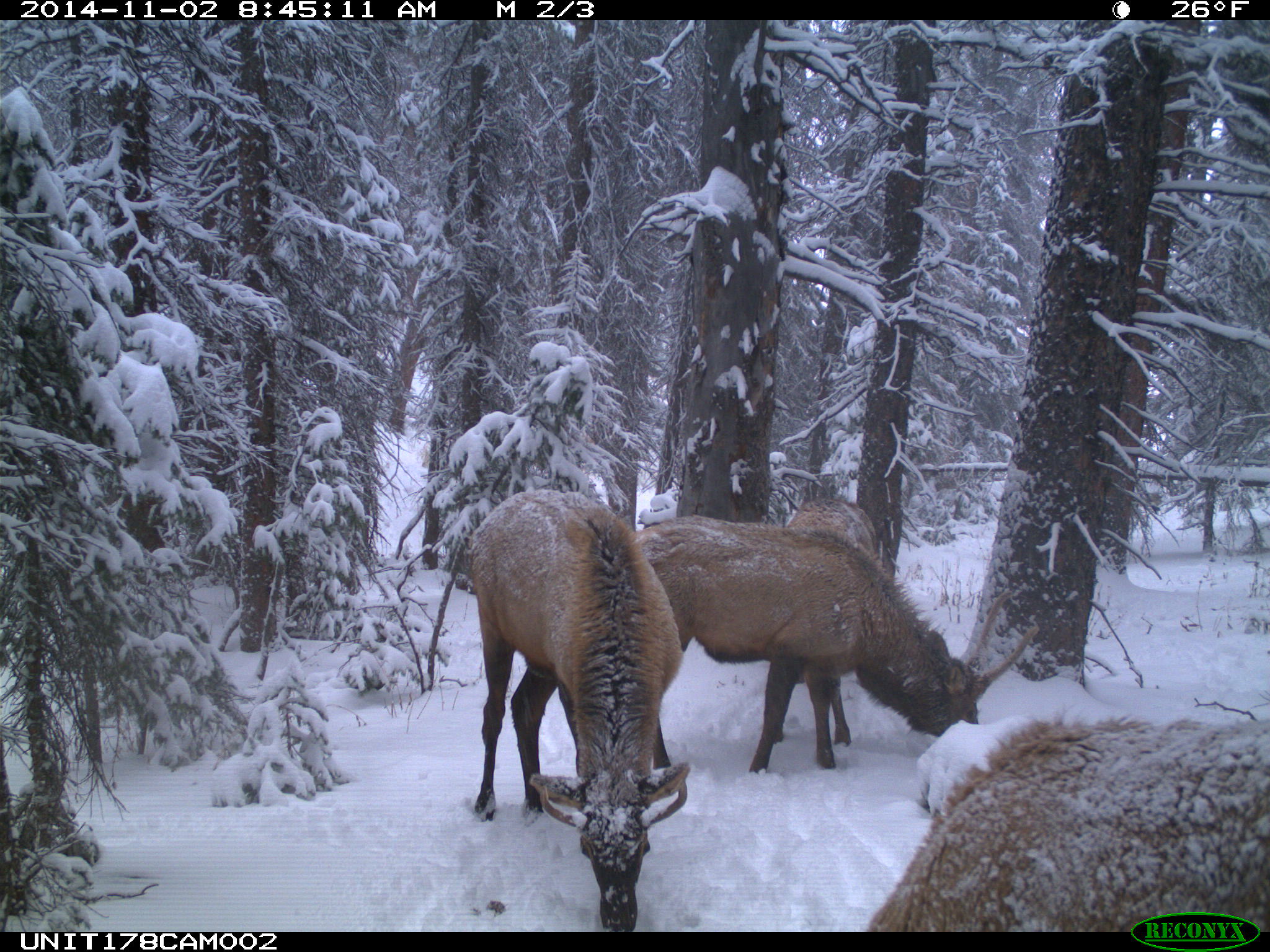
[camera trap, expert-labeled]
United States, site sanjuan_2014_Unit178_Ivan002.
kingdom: Animalia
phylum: Chordata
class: Mammalia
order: Artiodactyla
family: Cervidae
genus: Cervus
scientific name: Cervus elaphus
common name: red deer